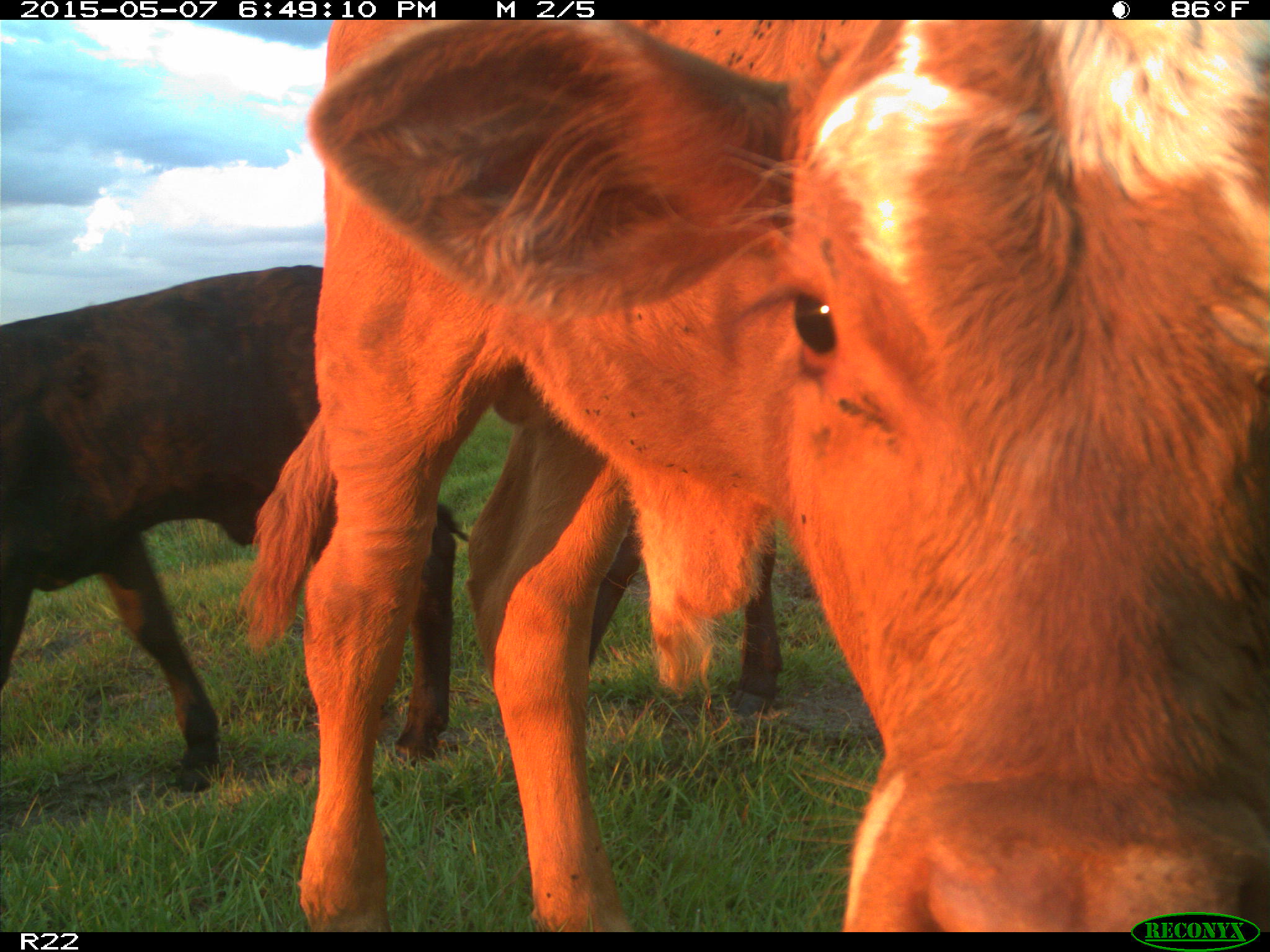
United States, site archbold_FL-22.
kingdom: Animalia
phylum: Chordata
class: Mammalia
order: Artiodactyla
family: Bovidae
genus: Bos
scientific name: Bos taurus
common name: domestic cow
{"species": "Bos taurus (domestic cow)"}